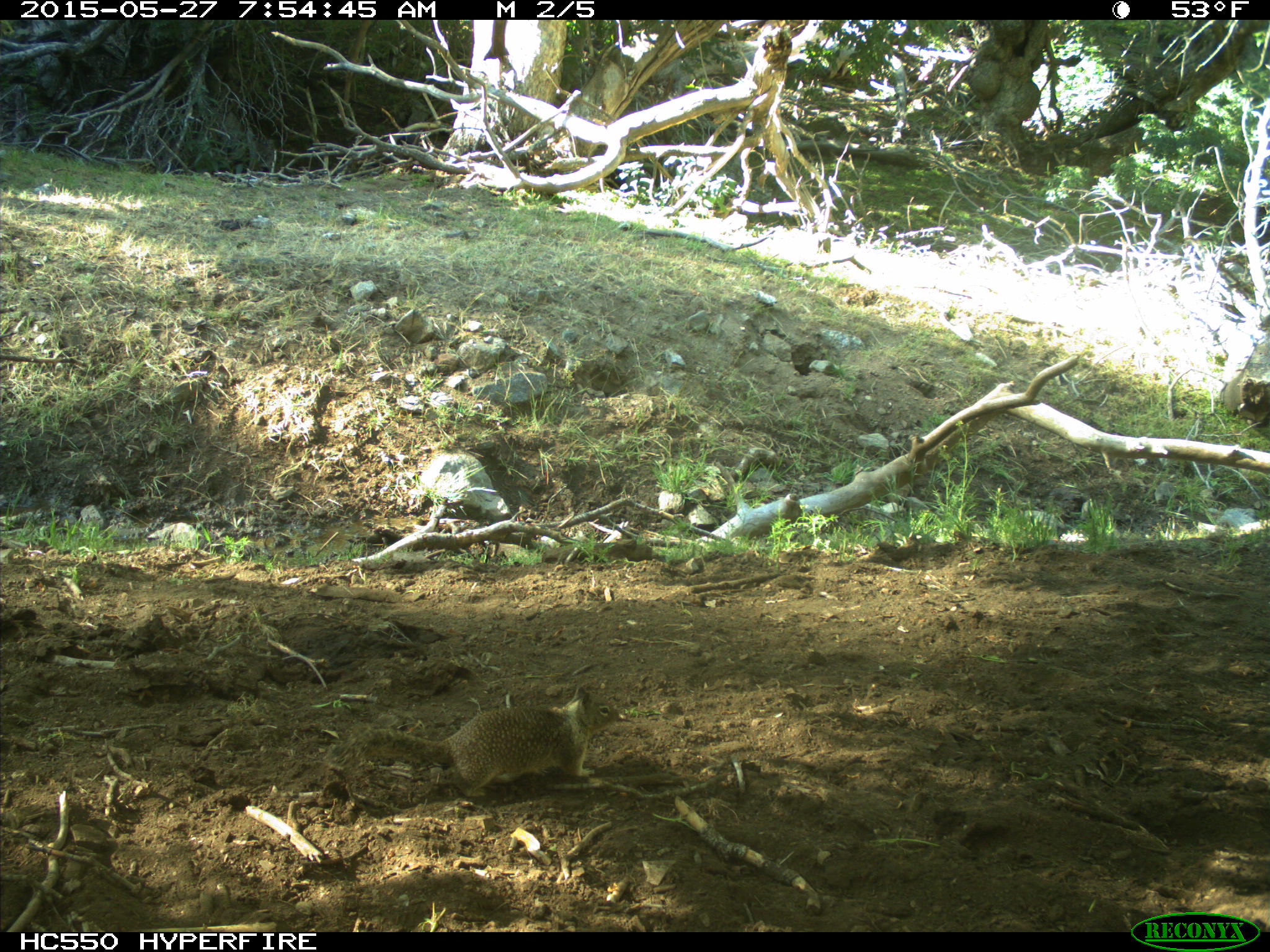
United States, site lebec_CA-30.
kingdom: Animalia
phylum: Chordata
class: Mammalia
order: Rodentia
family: Sciuridae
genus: Otospermophilus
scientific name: Otospermophilus beecheyi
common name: california ground squirrel